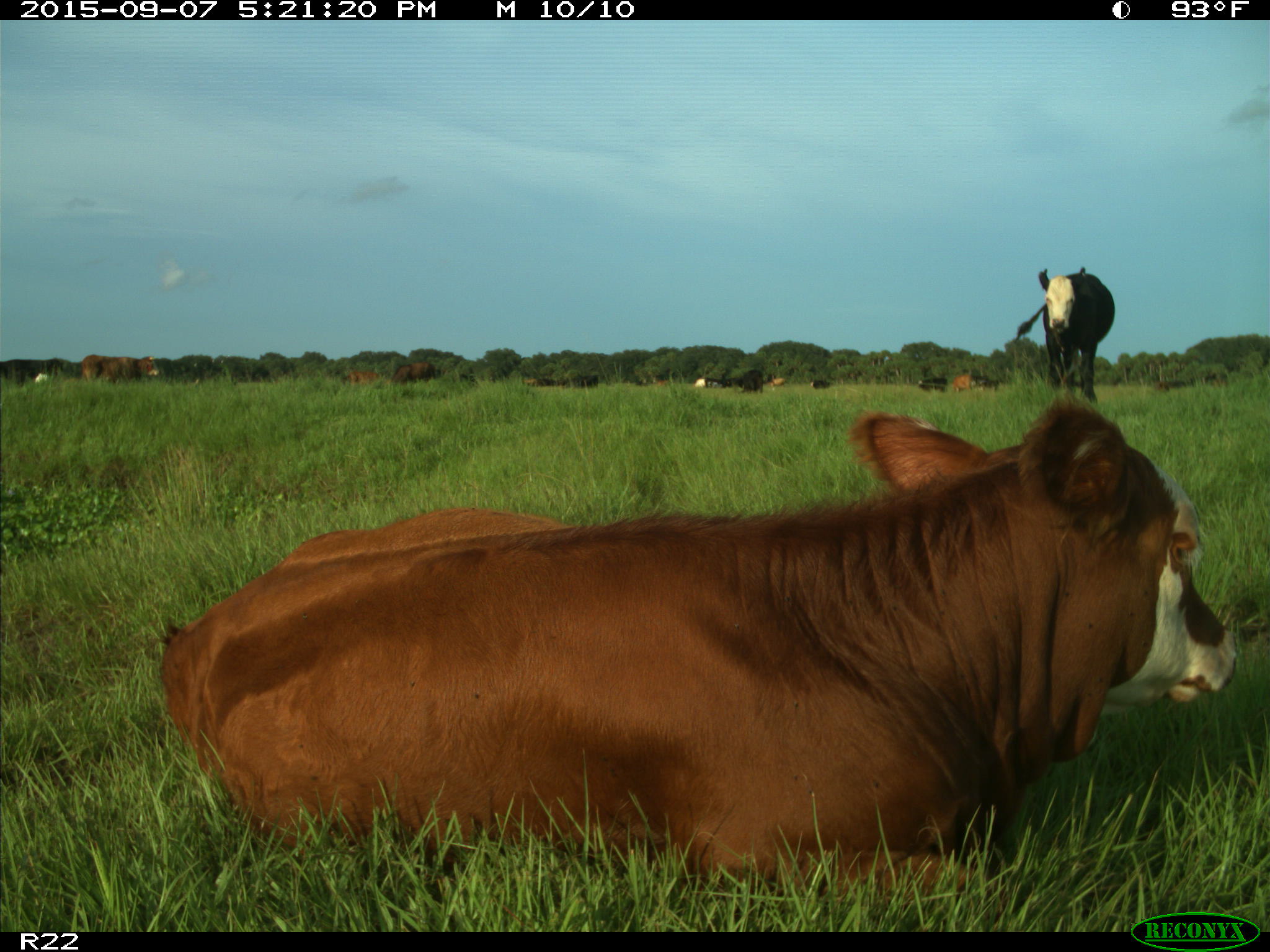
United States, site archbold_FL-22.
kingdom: Animalia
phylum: Chordata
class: Mammalia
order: Artiodactyla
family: Bovidae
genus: Bos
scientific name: Bos taurus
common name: domestic cow